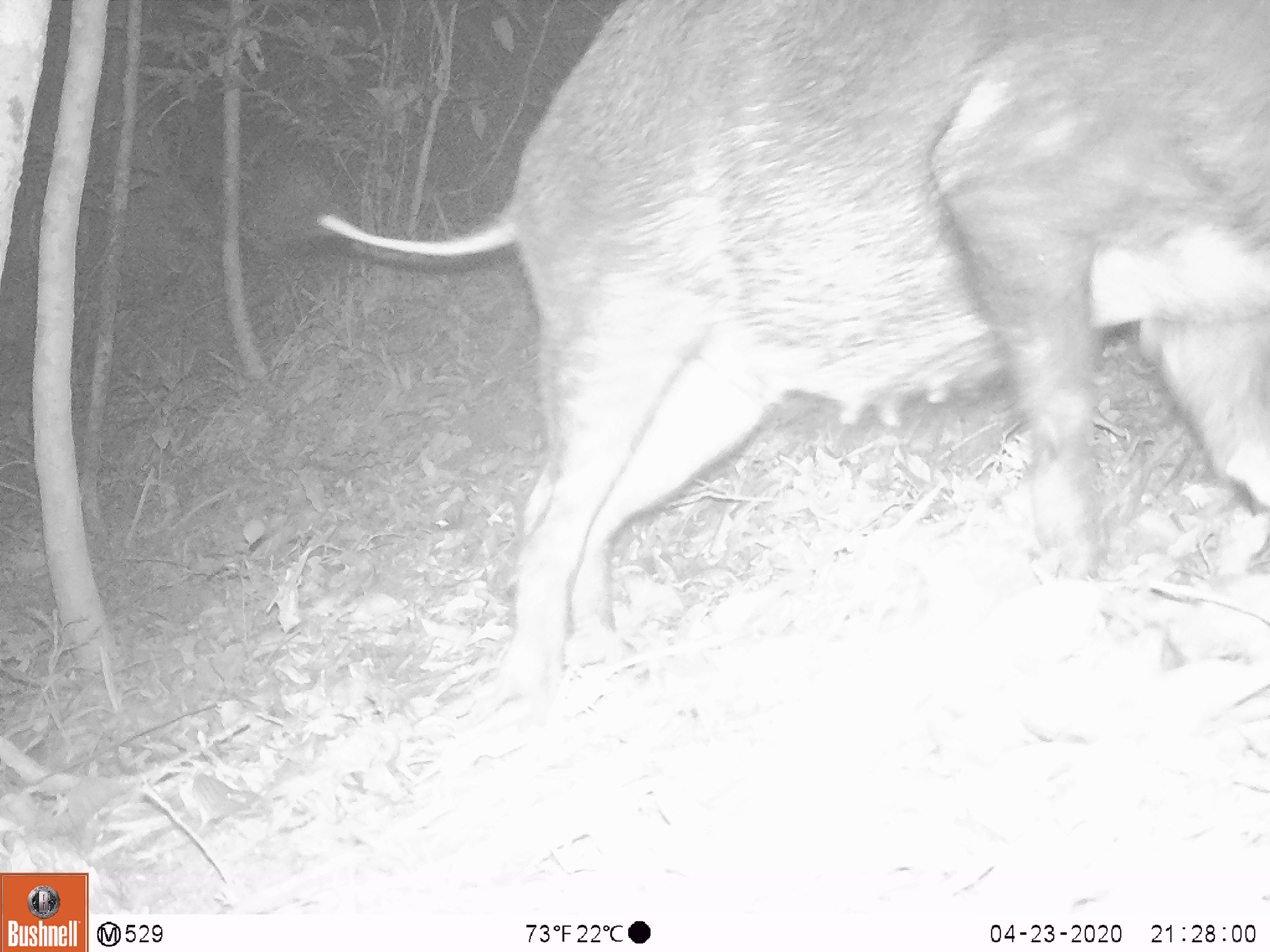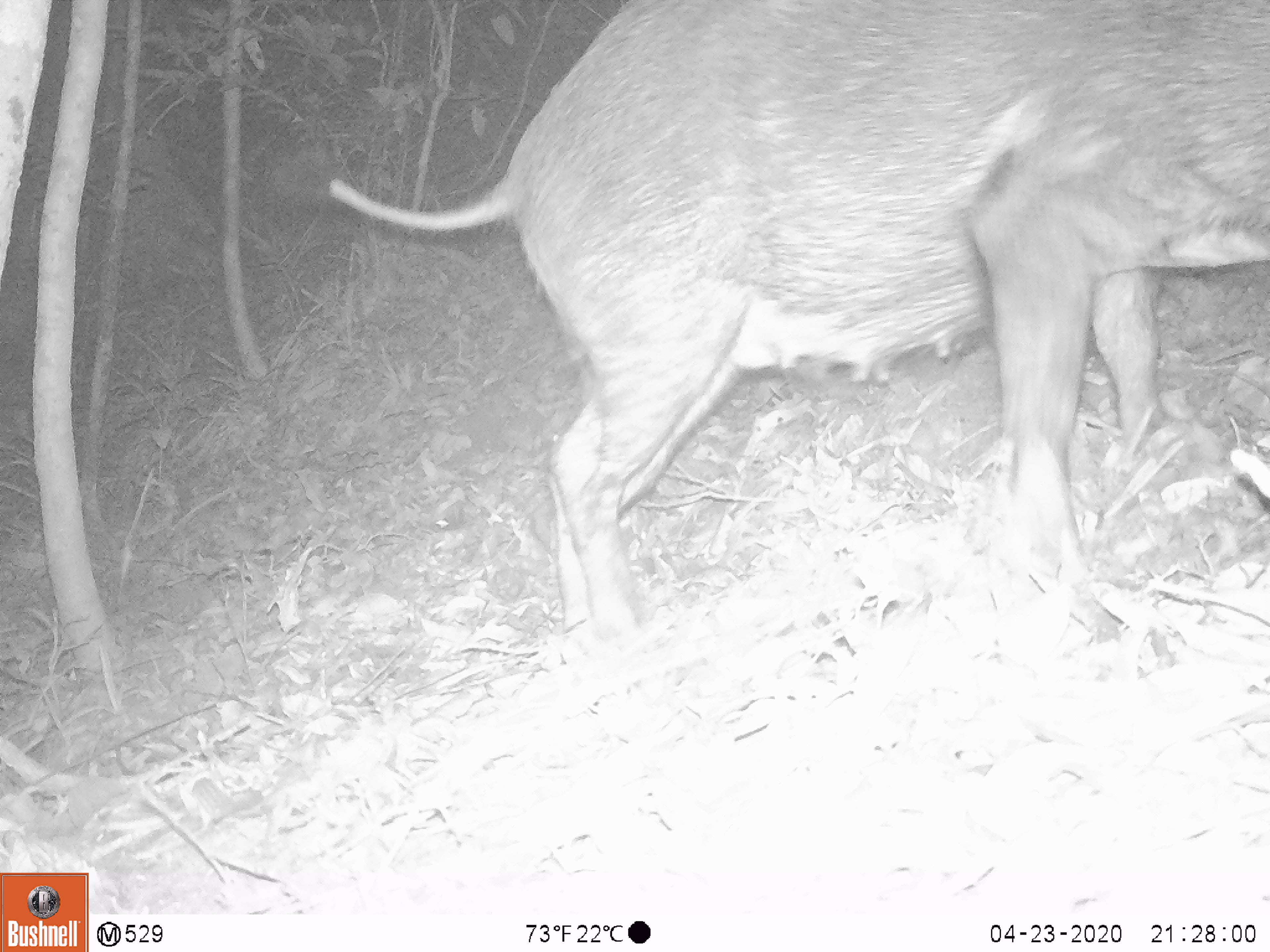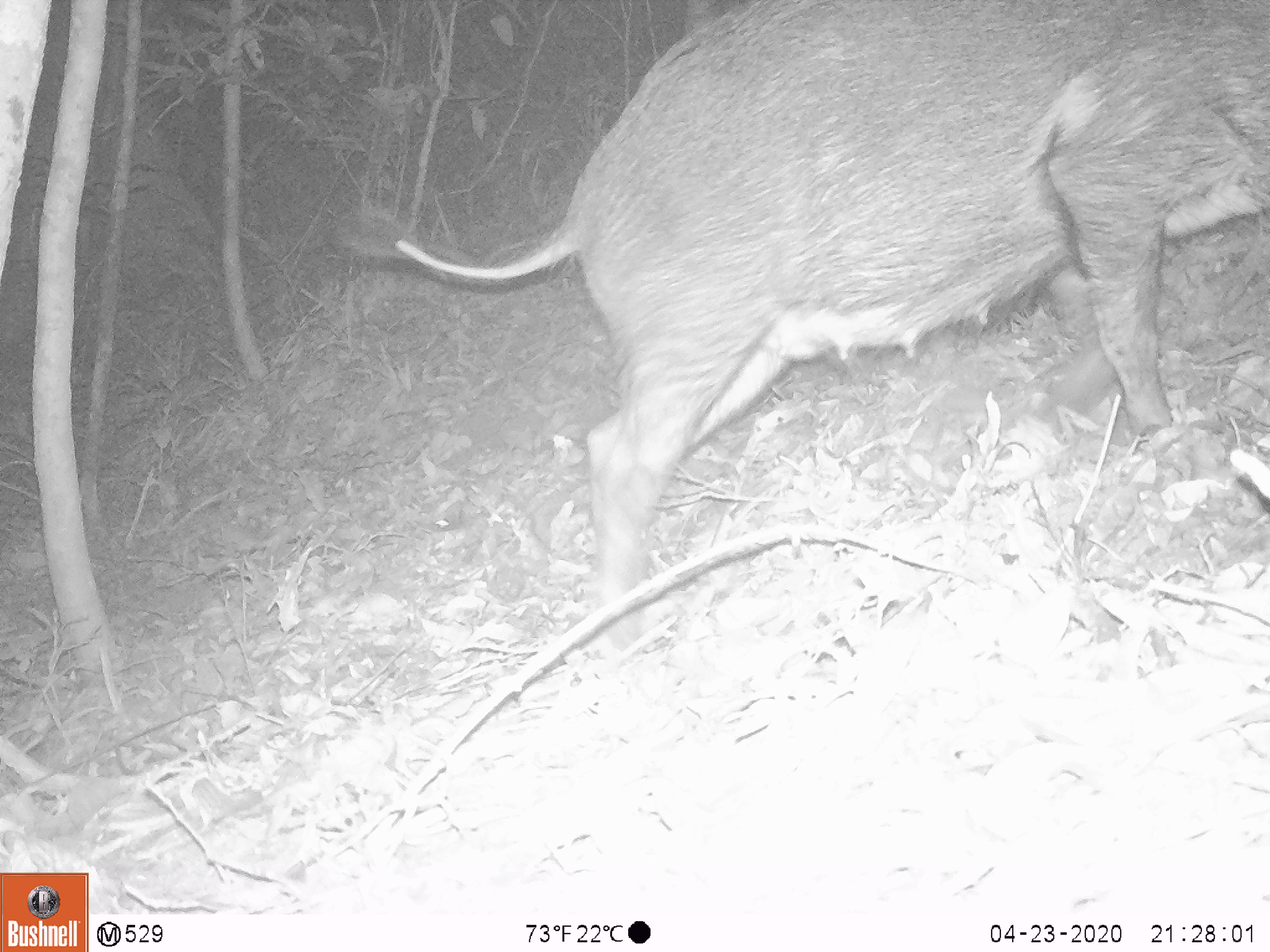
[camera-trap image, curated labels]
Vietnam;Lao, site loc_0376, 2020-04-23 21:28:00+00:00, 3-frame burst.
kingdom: Animalia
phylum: Chordata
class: Mammalia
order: Artiodactyla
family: Suidae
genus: Sus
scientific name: Sus scrofa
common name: eurasian wild pig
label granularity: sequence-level